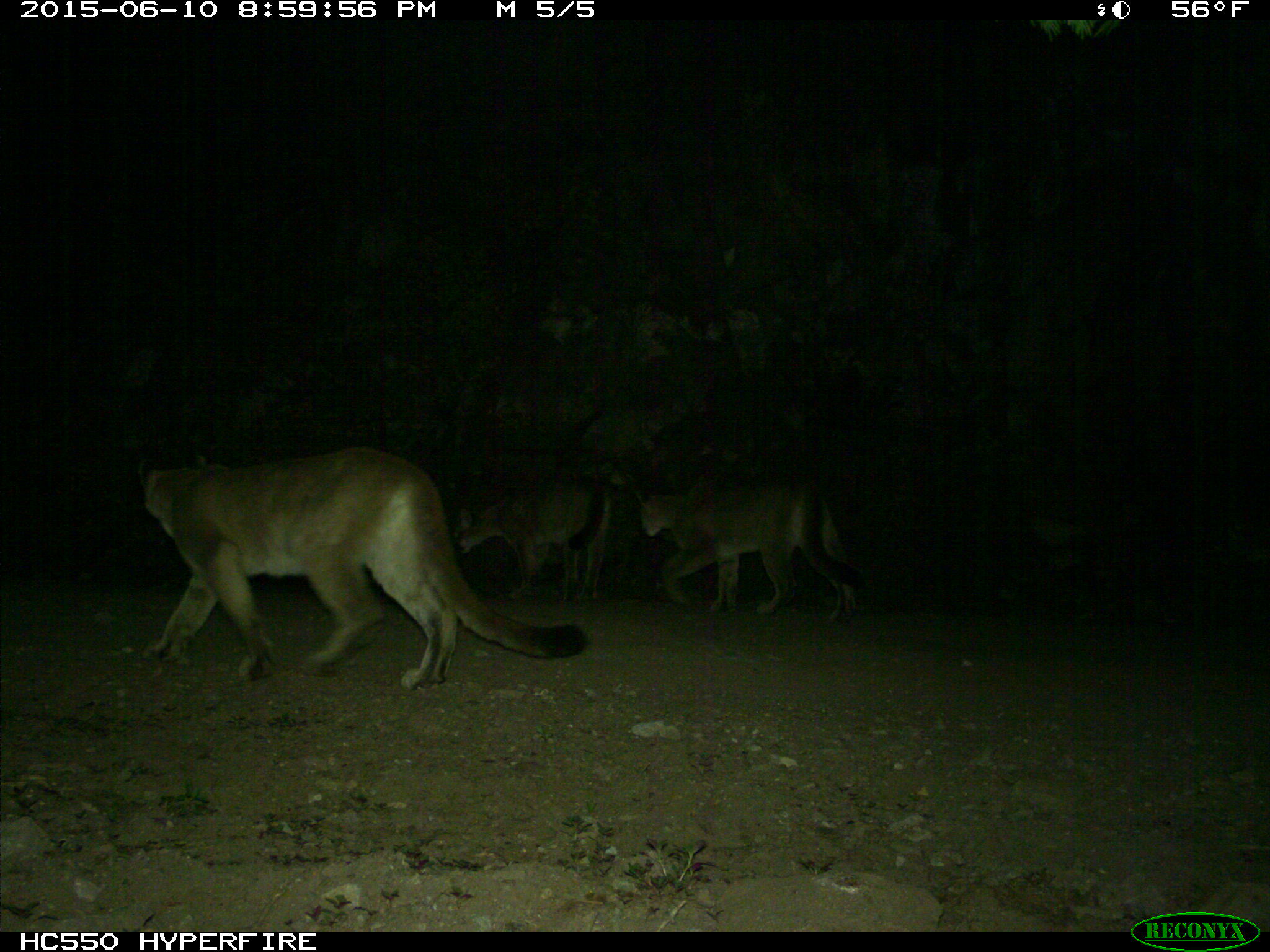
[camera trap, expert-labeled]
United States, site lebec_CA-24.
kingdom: Animalia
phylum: Chordata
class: Mammalia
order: Carnivora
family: Felidae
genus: Puma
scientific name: Puma concolor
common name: mountain lion